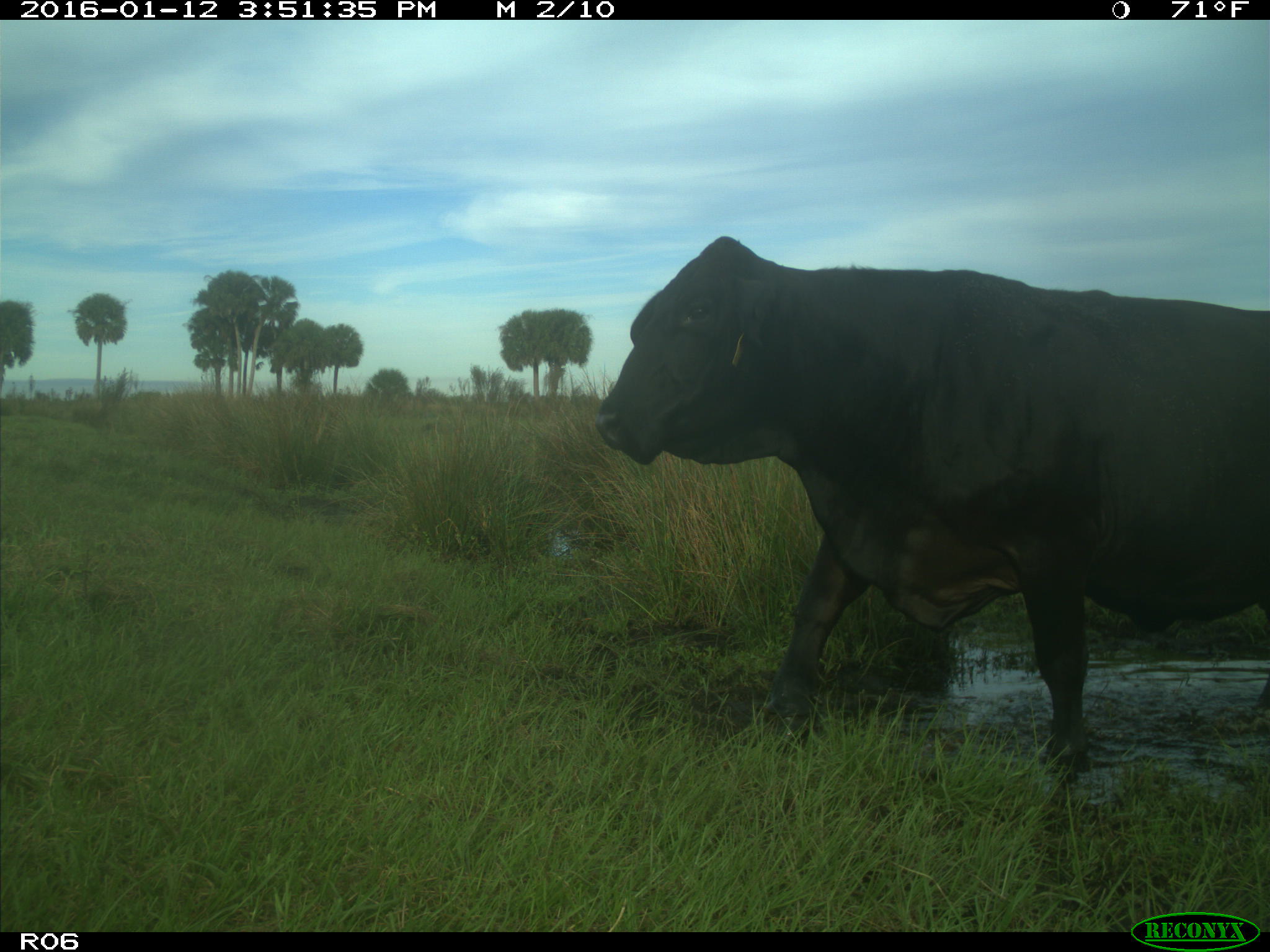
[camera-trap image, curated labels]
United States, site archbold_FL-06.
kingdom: Animalia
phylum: Chordata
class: Mammalia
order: Artiodactyla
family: Bovidae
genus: Bos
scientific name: Bos taurus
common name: domestic cow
Bos taurus (domestic cow).